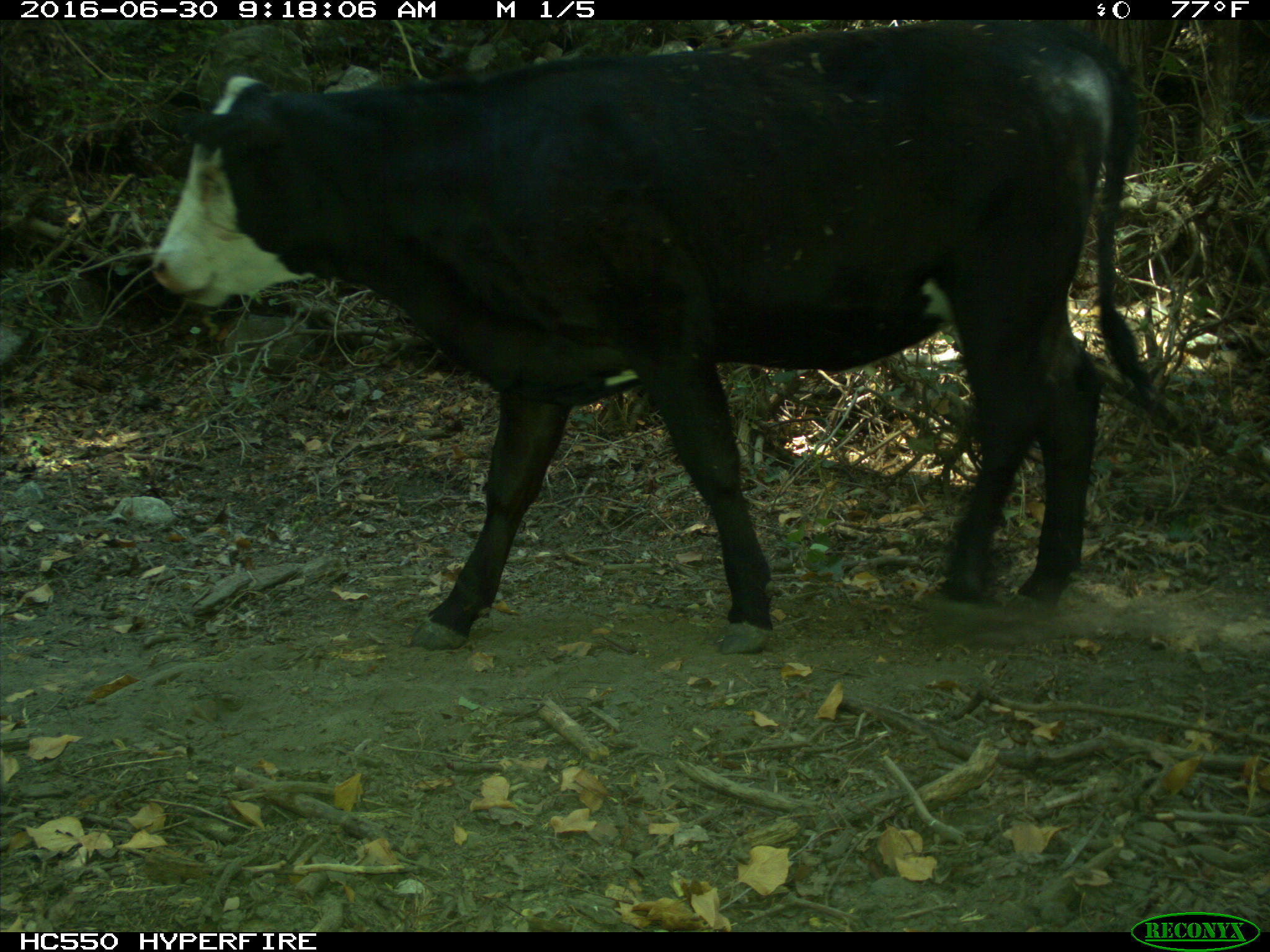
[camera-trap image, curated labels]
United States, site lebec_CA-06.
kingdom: Animalia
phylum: Chordata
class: Mammalia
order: Artiodactyla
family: Bovidae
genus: Bos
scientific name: Bos taurus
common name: domestic cow